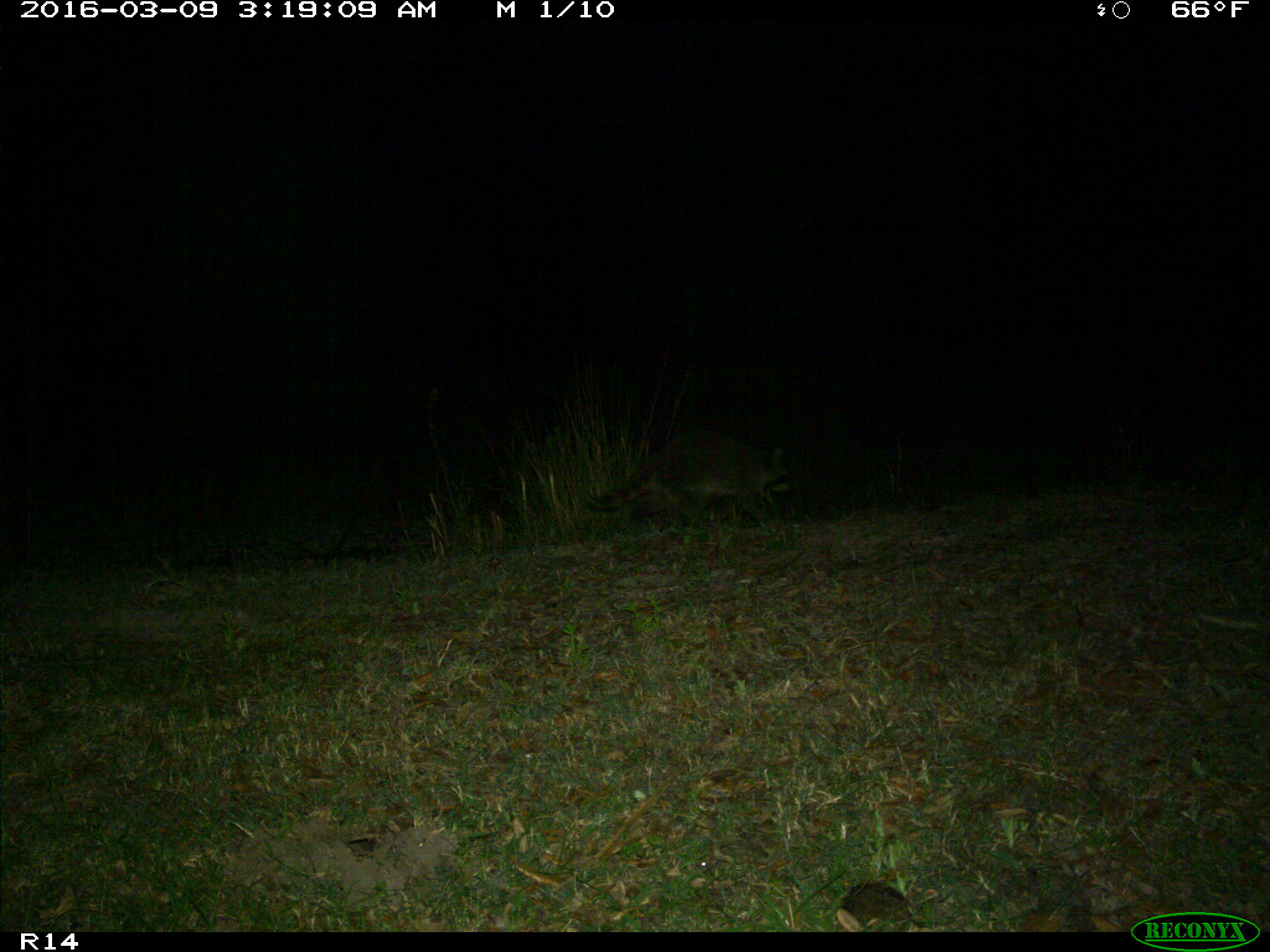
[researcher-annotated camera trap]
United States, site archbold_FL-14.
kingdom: Animalia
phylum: Chordata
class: Mammalia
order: Carnivora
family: Procyonidae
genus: Procyon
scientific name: Procyon lotor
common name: common raccoon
Procyon lotor (common raccoon).